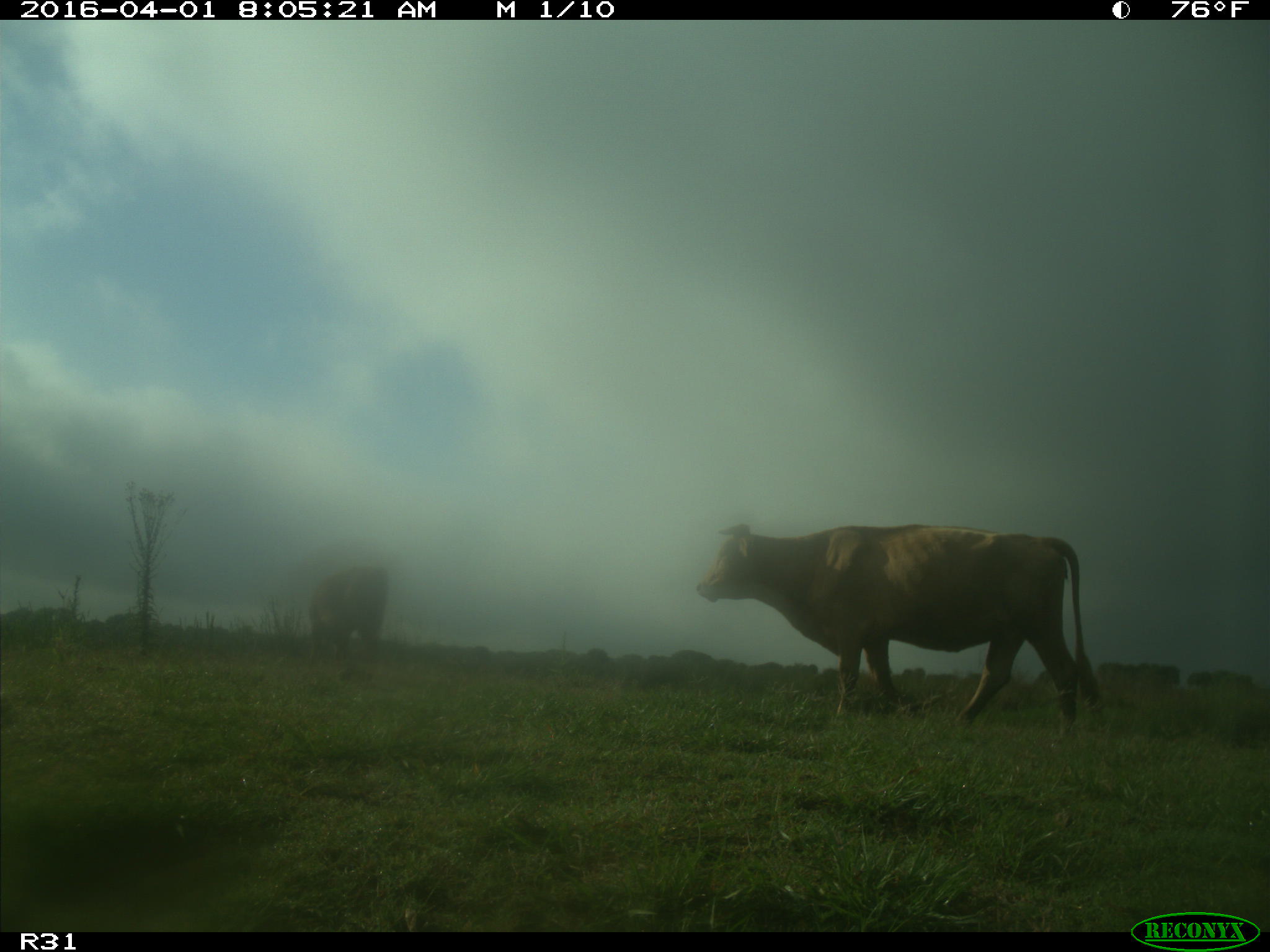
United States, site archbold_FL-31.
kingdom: Animalia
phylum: Chordata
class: Mammalia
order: Artiodactyla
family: Bovidae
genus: Bos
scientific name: Bos taurus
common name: domestic cow